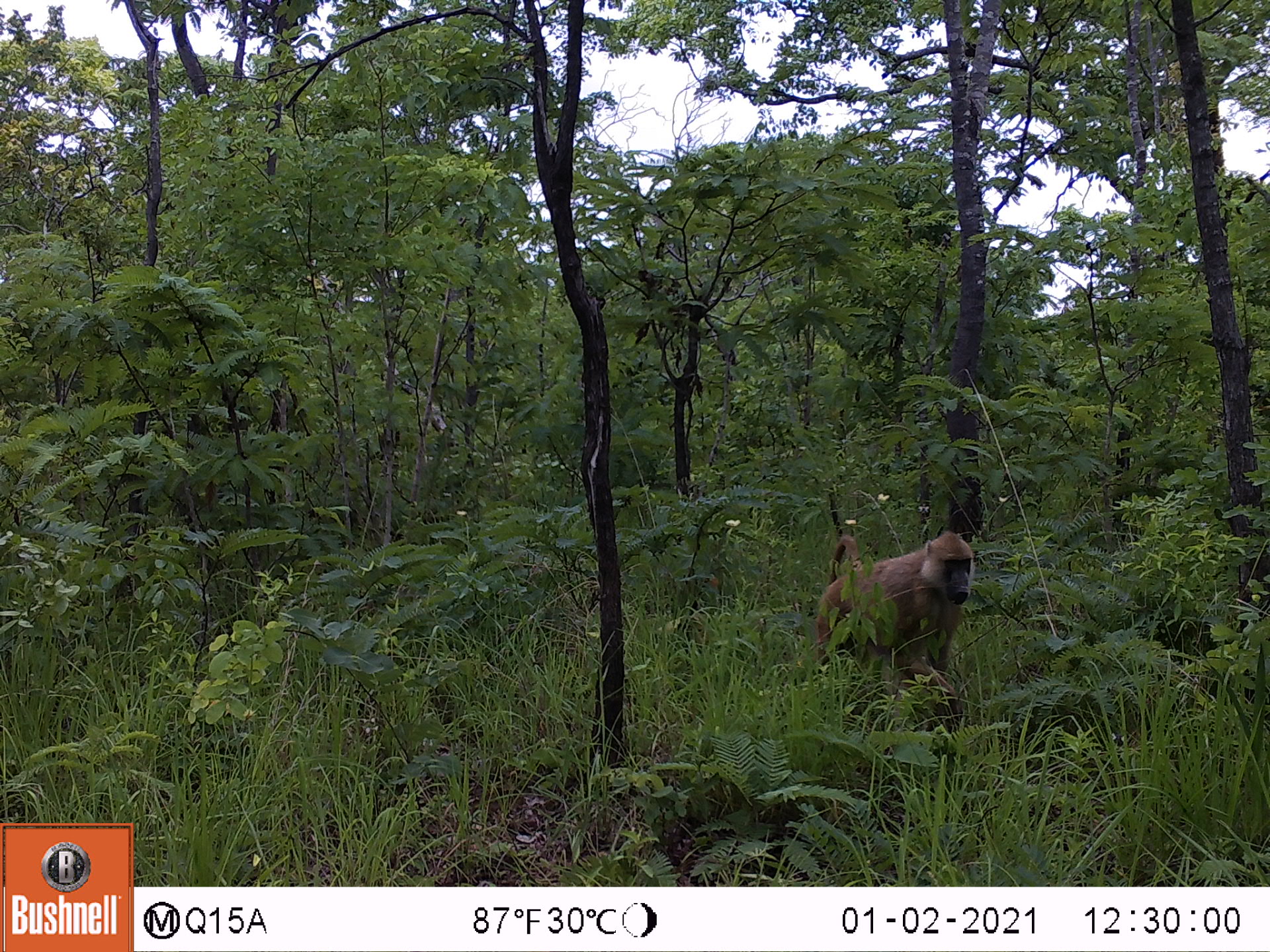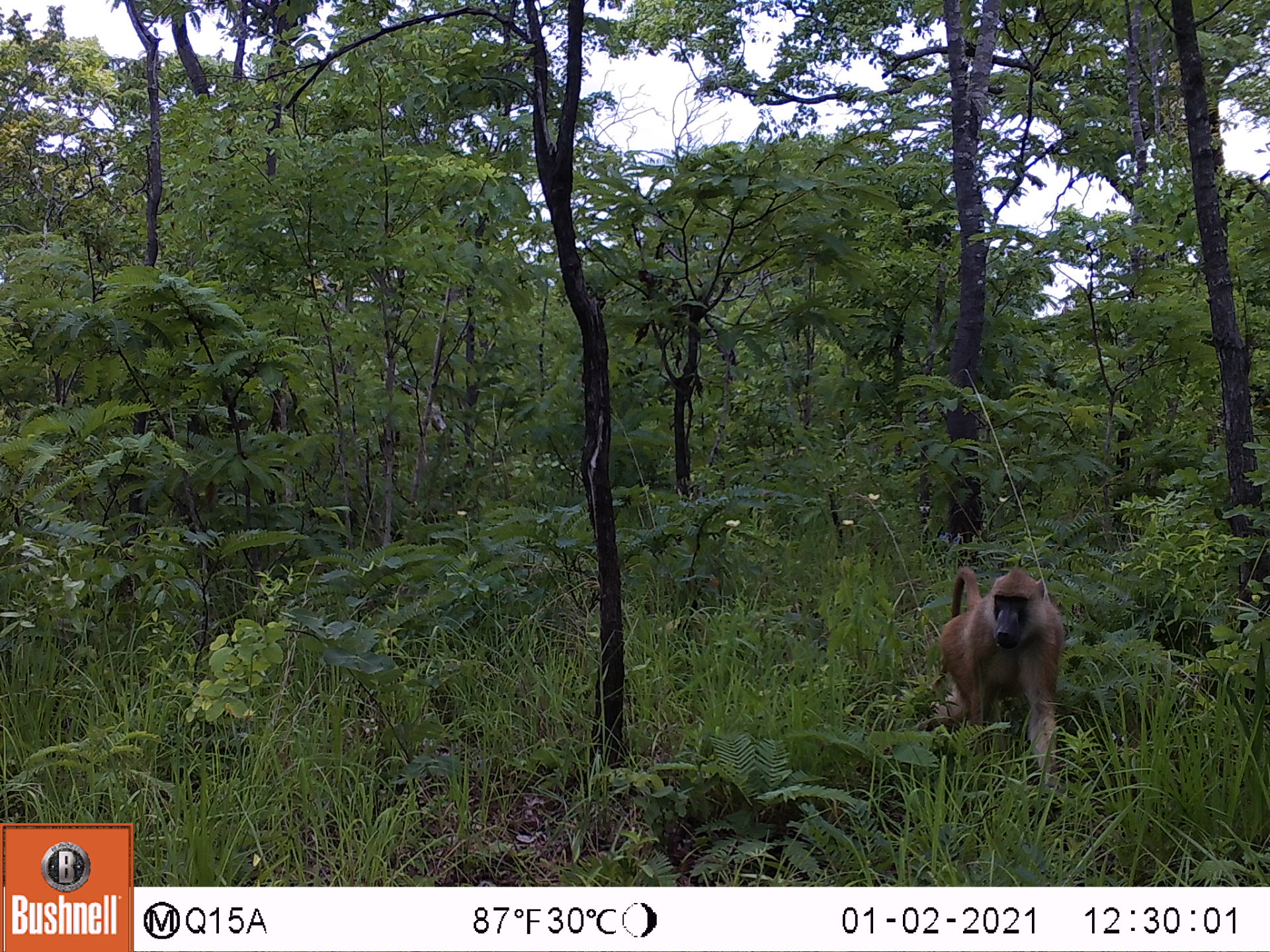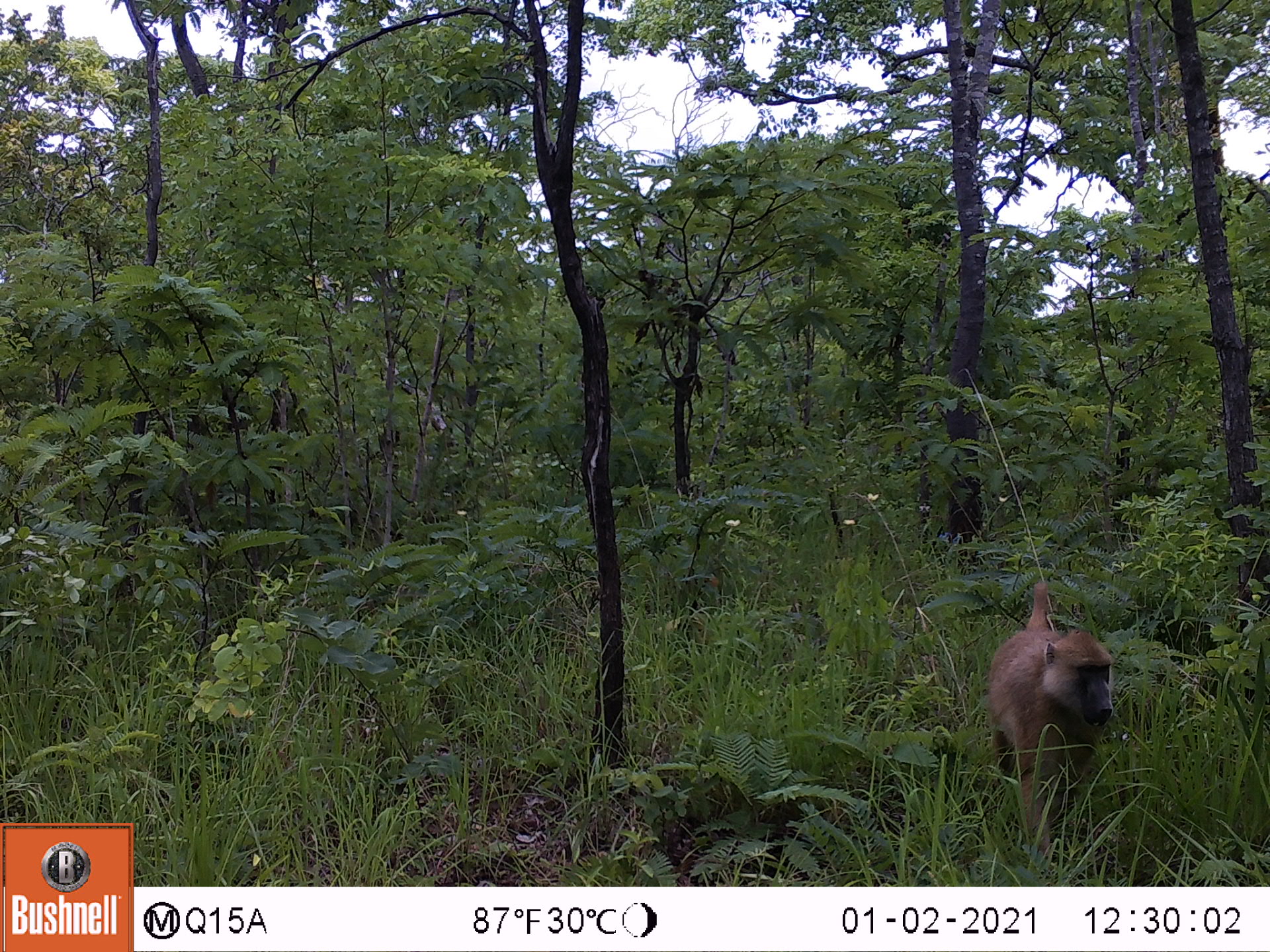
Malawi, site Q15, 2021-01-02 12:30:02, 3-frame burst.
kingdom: Animalia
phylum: Chordata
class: Mammalia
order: Primates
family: Cercopithecidae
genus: Papio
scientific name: Papio cynocephalus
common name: yellow baboon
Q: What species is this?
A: Yellow baboon (Papio cynocephalus).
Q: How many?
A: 1.